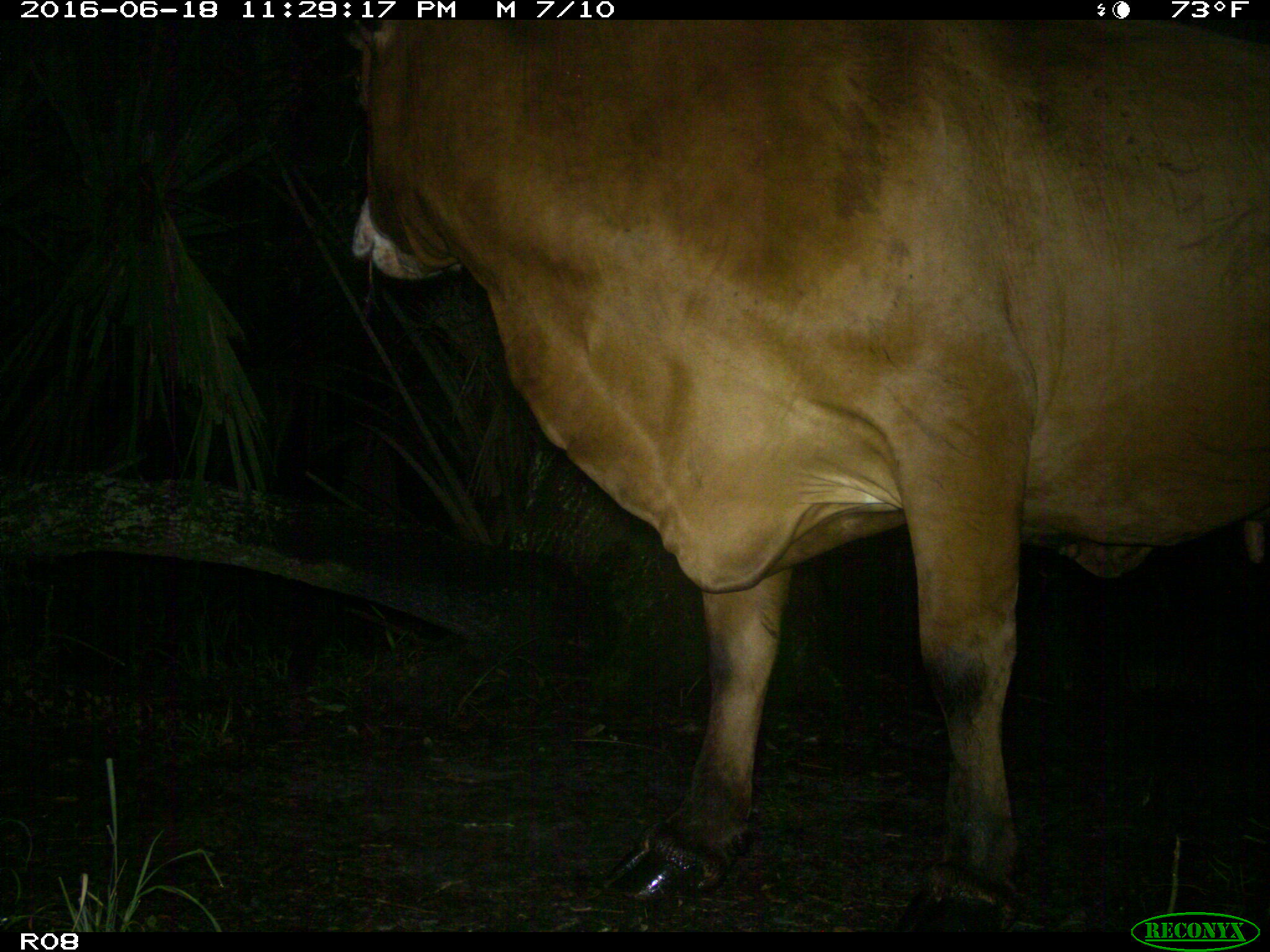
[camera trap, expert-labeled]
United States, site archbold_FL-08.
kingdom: Animalia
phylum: Chordata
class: Mammalia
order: Artiodactyla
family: Bovidae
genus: Bos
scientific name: Bos taurus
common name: domestic cow